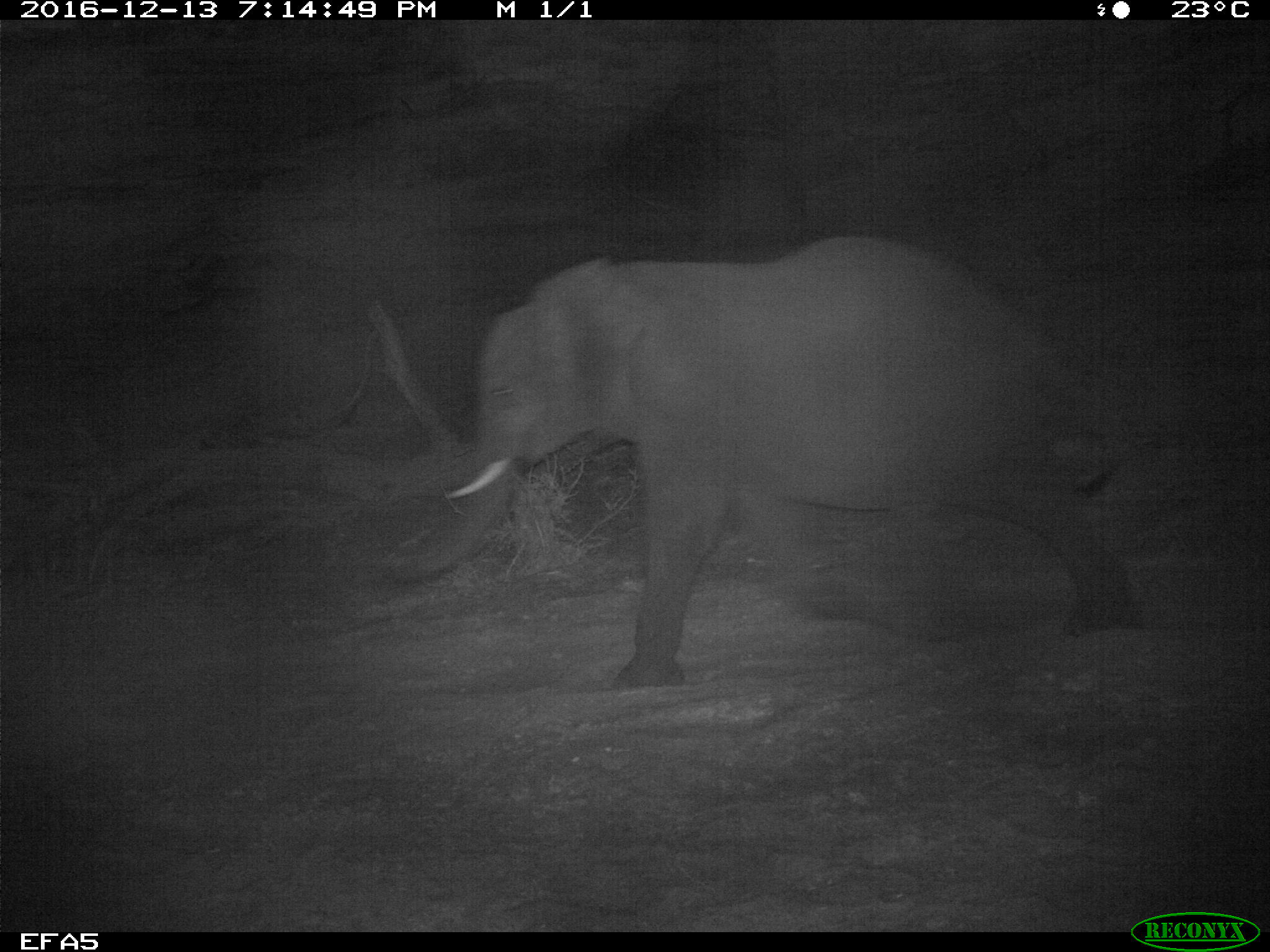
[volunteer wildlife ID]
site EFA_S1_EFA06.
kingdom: Animalia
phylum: Chordata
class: Mammalia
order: Proboscidea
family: Elephantidae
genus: Loxodonta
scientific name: Loxodonta africana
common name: african bush elephant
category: elephant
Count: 1.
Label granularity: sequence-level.